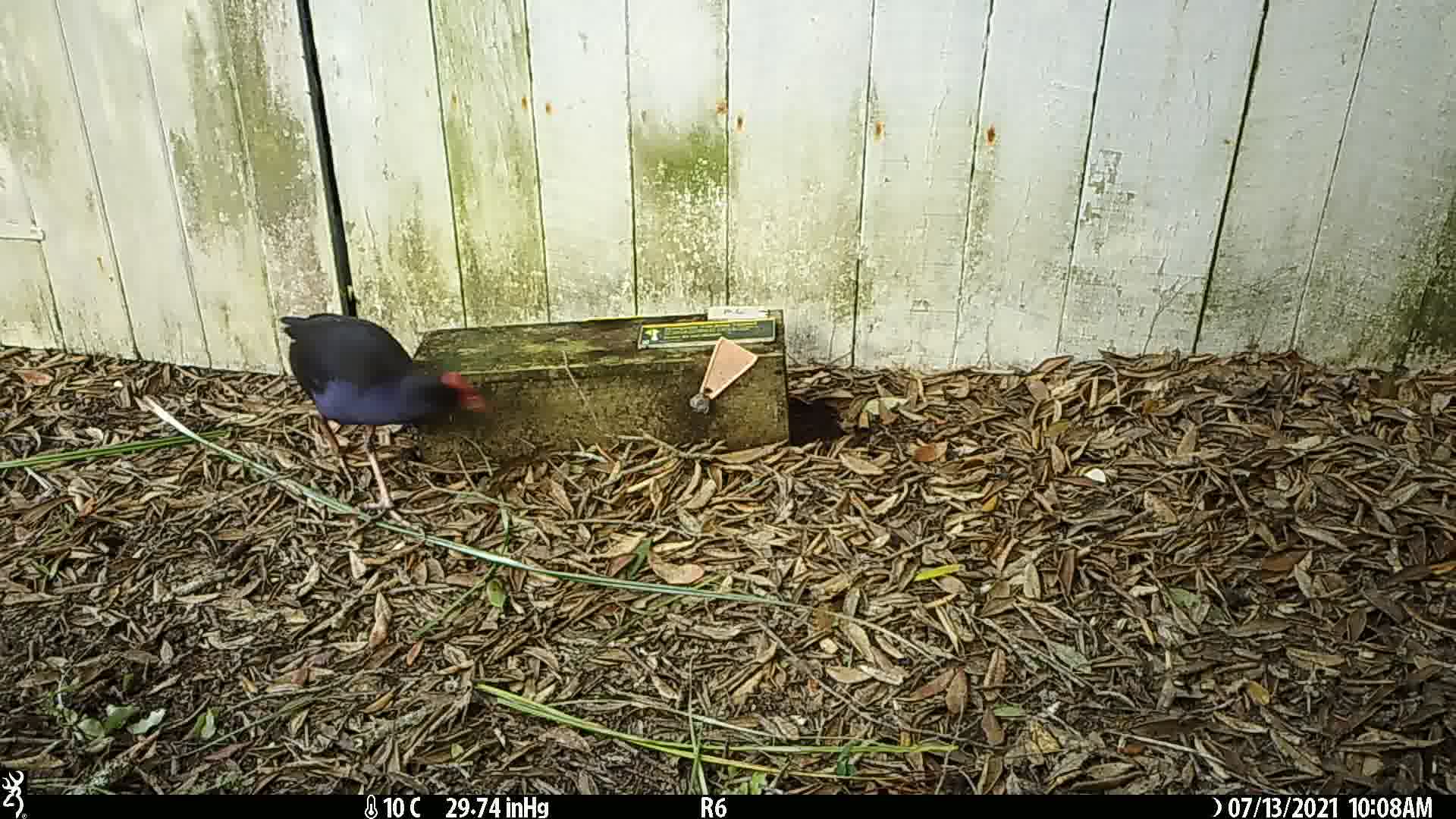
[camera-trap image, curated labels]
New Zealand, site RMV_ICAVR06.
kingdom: Animalia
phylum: Chordata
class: Aves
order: Gruiformes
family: Rallidae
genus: Porphyrio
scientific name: Porphyrio melanotus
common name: australasian swamphen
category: pukeko